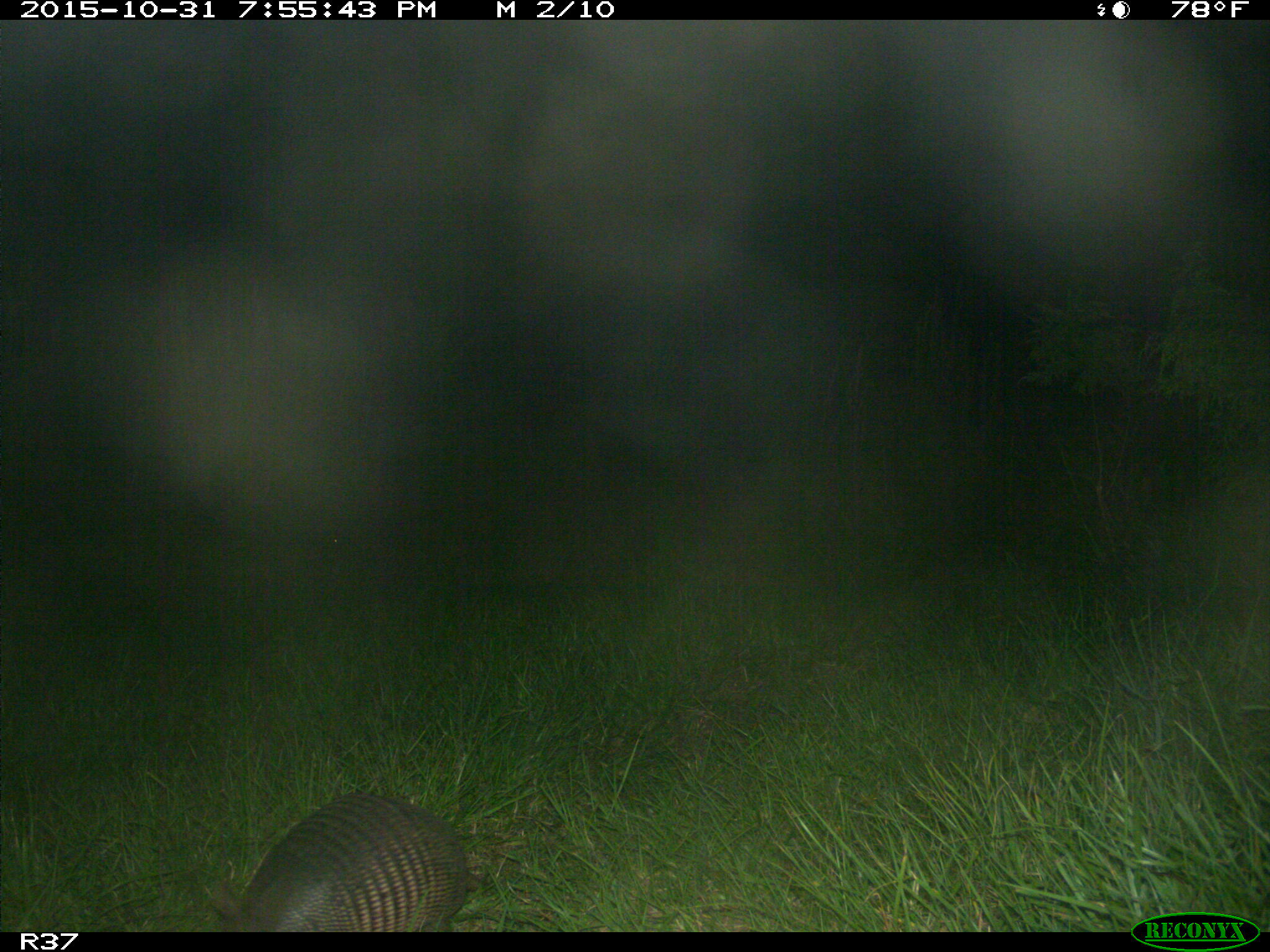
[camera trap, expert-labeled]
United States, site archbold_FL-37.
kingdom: Animalia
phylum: Chordata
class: Mammalia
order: Cingulata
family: Dasypodidae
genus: Dasypus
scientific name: Dasypus novemcinctus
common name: nine-banded armadillo